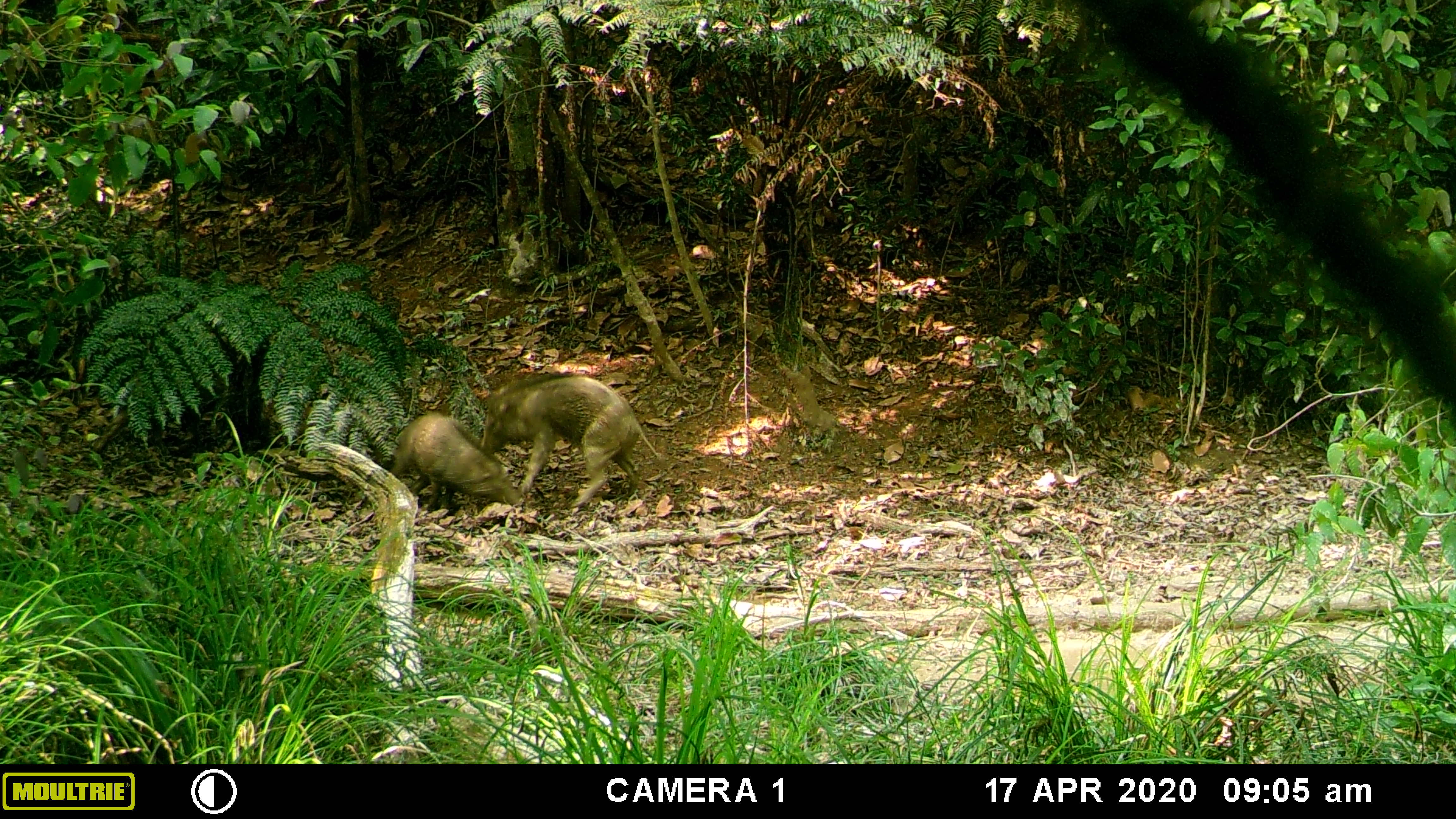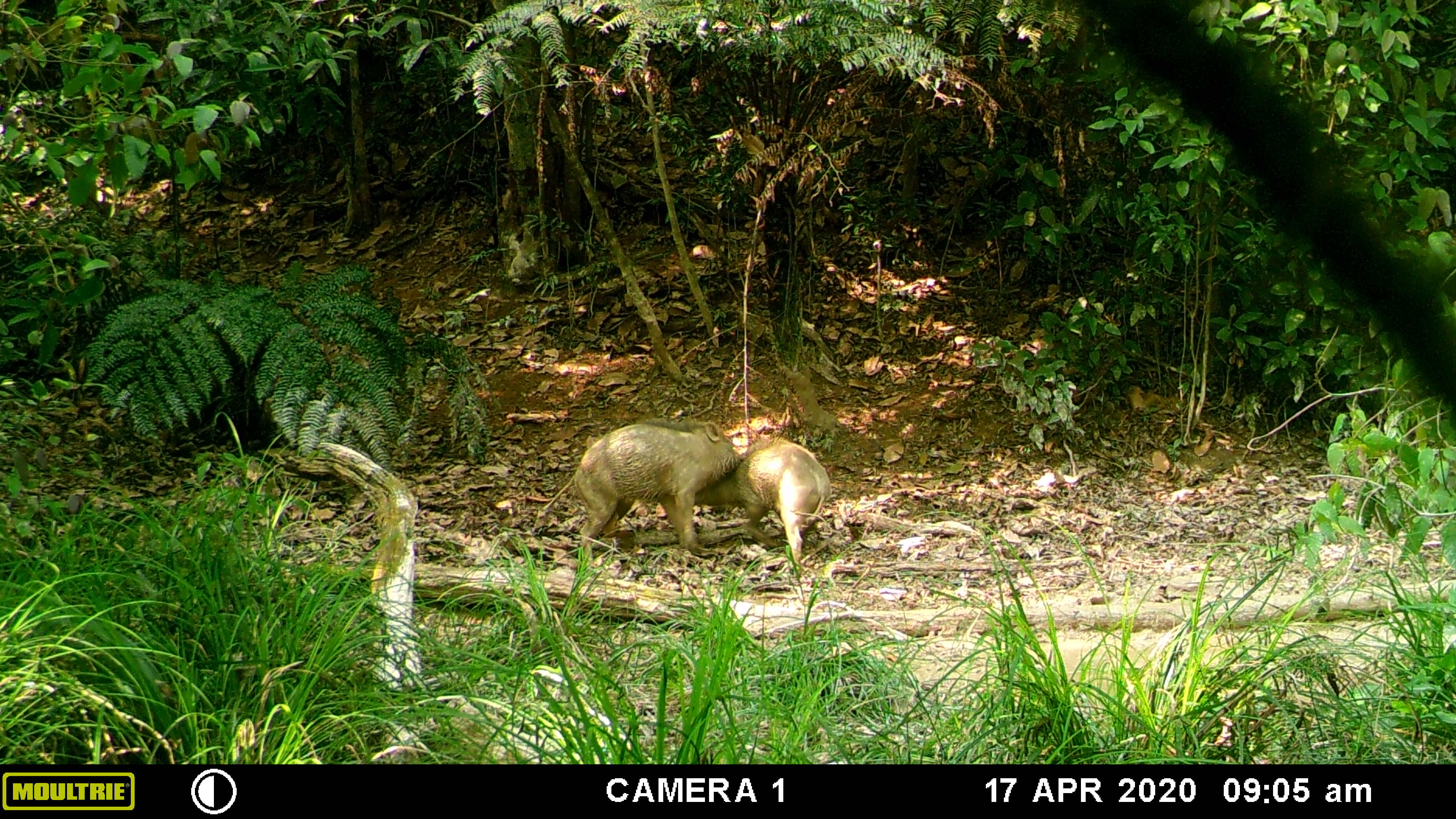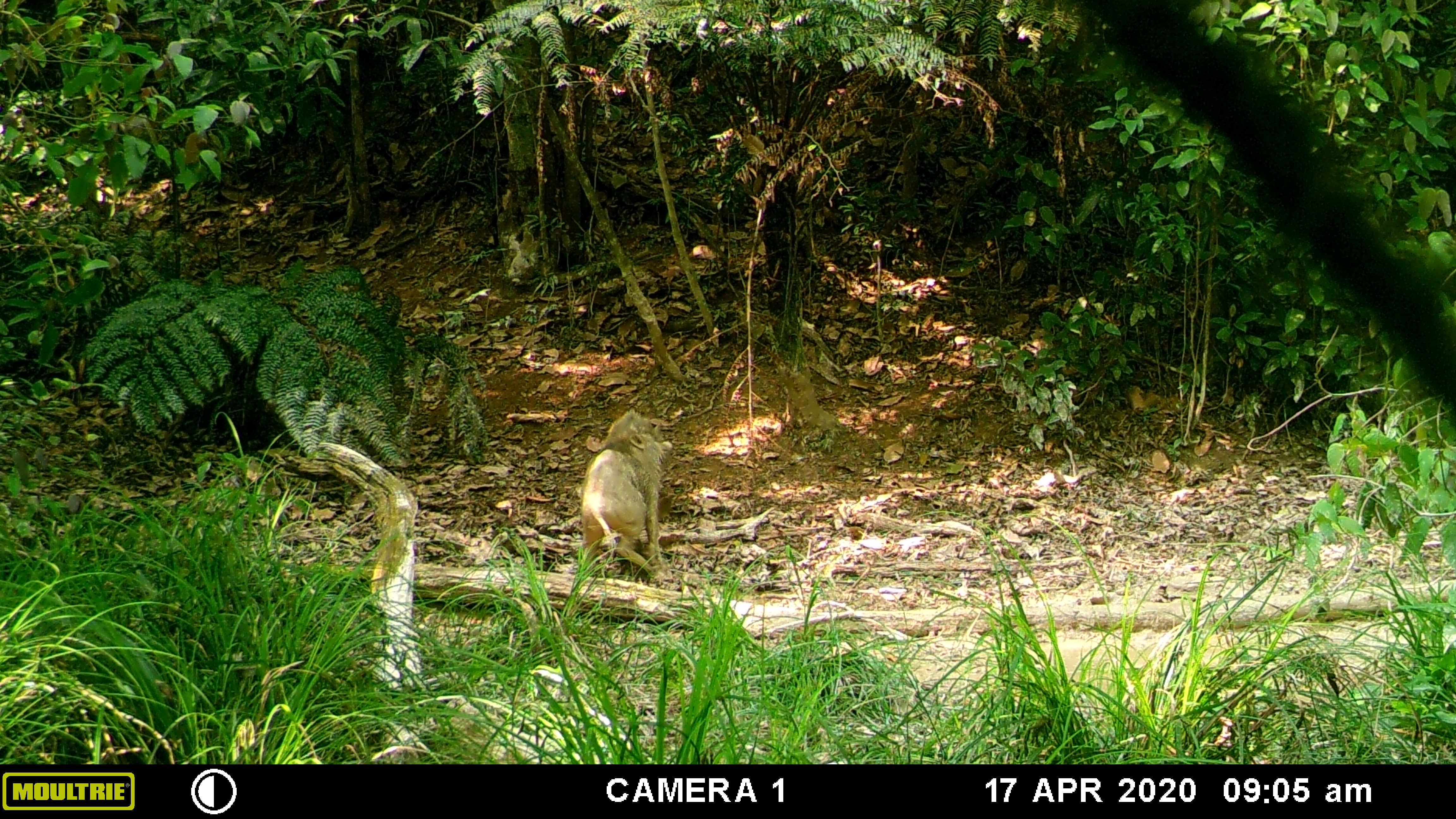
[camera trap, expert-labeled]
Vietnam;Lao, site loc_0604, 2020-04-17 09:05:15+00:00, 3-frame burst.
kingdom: Animalia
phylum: Chordata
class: Mammalia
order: Artiodactyla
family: Suidae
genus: Sus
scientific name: Sus scrofa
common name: eurasian wild pig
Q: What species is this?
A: Eurasian wild pig (Sus scrofa).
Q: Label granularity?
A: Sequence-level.